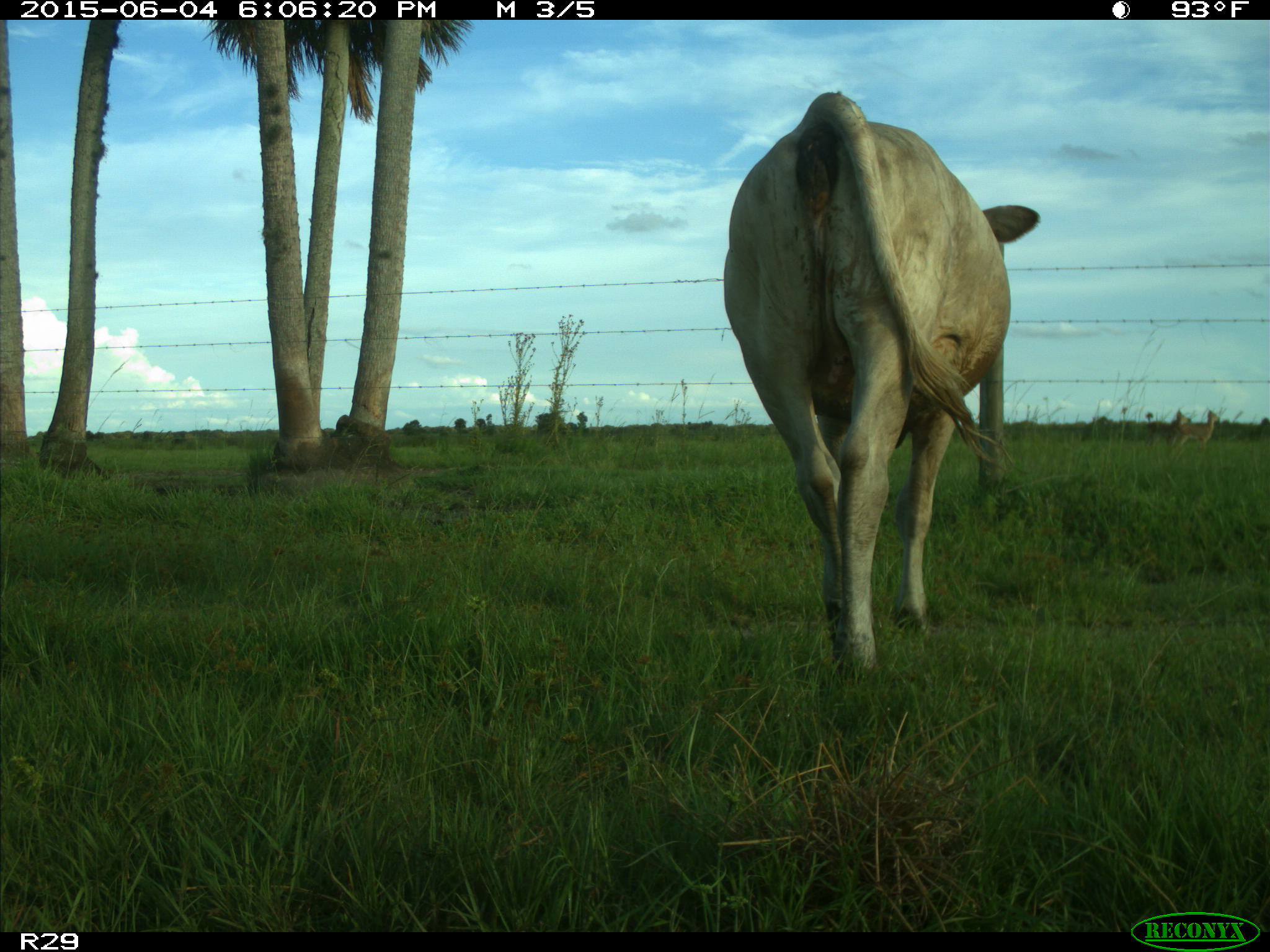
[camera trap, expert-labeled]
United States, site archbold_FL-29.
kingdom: Animalia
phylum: Chordata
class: Mammalia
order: Artiodactyla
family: Bovidae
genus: Bos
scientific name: Bos taurus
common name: domestic cow